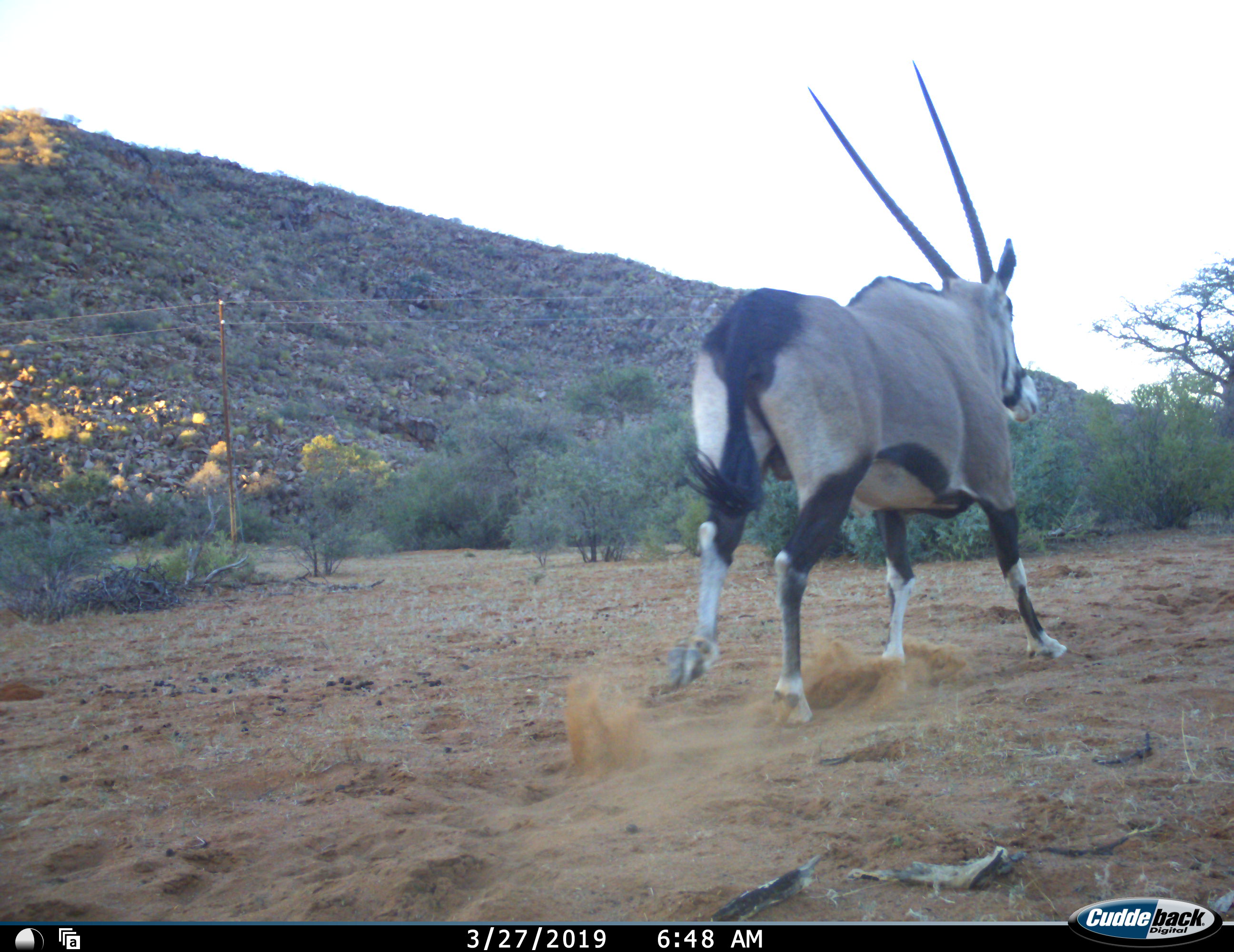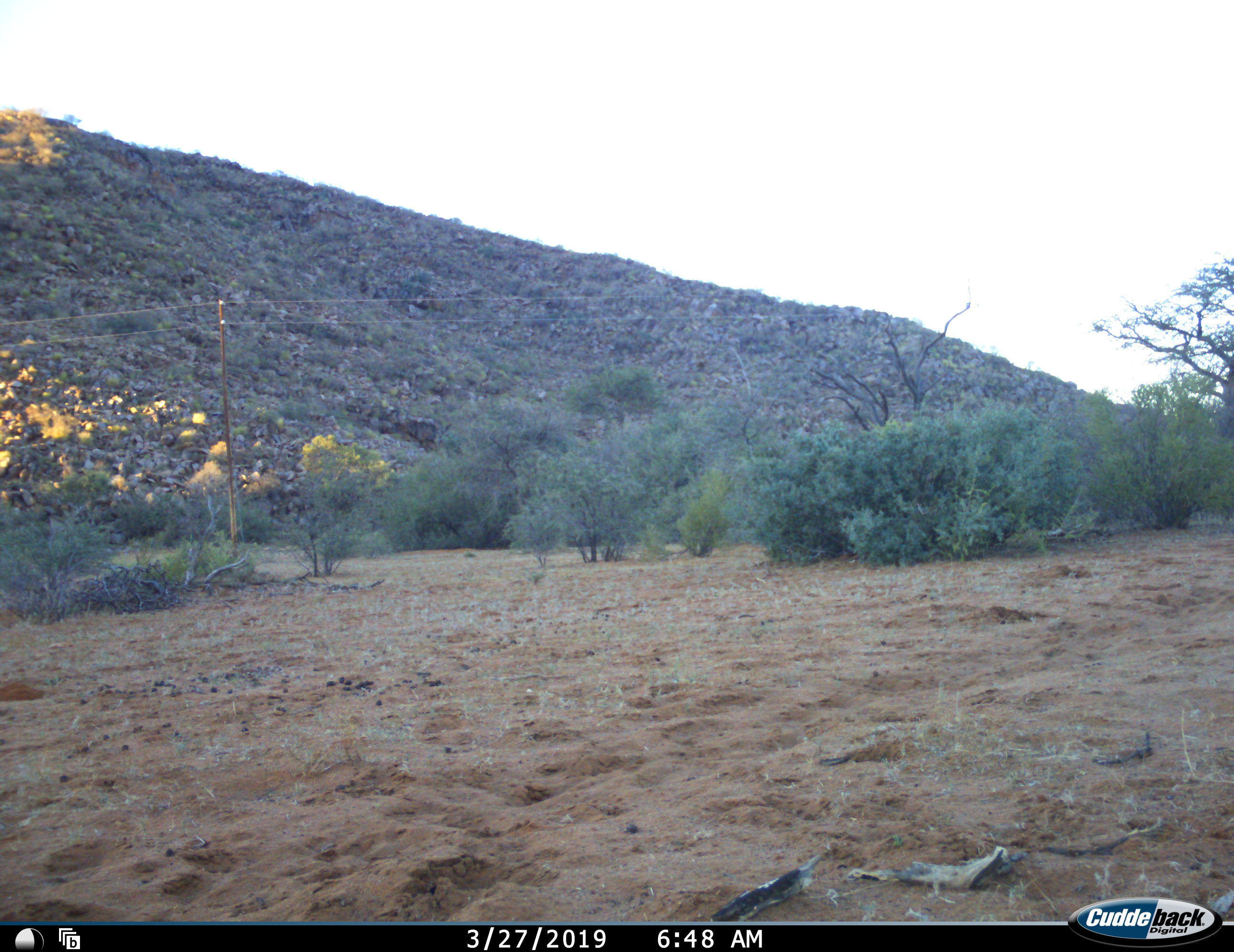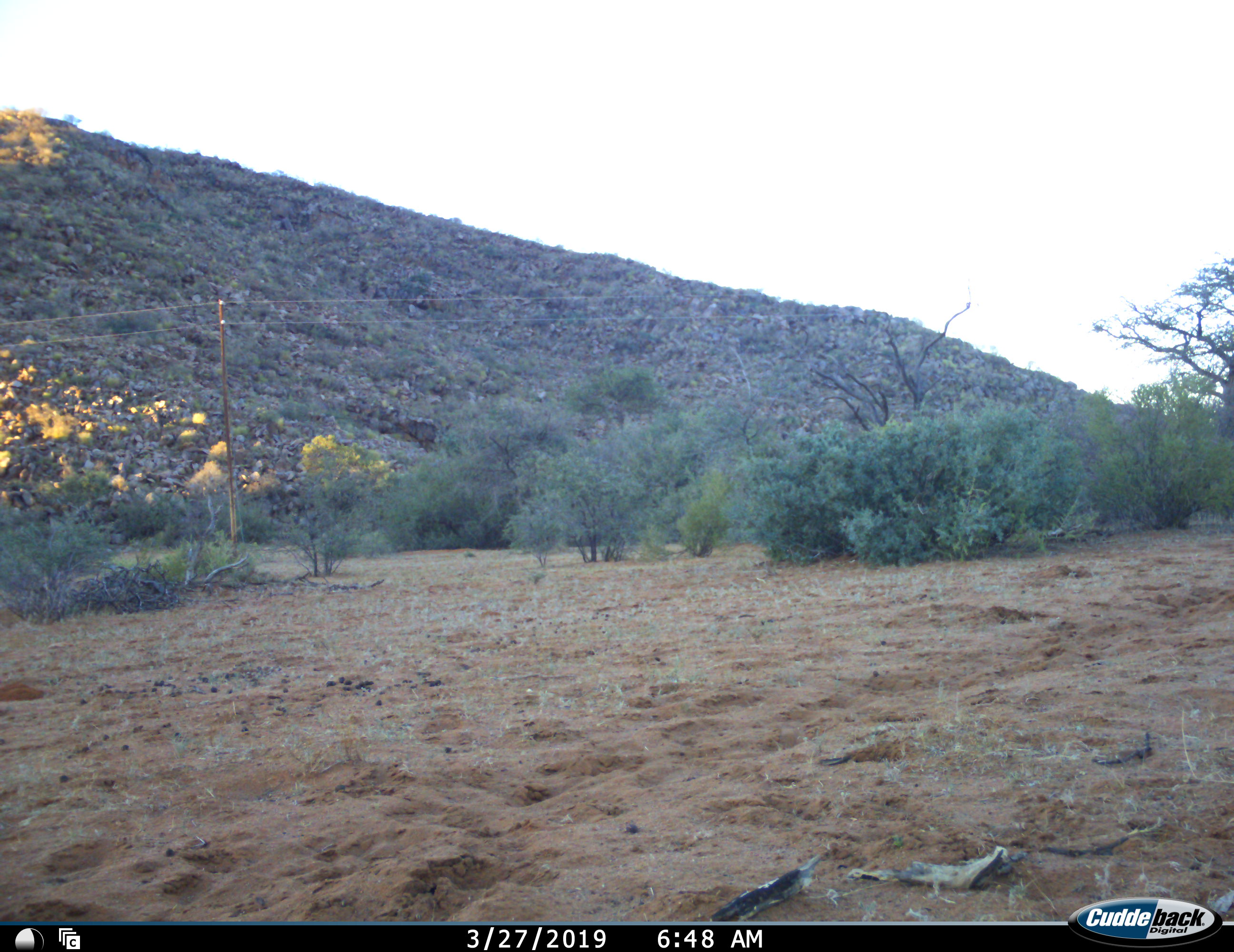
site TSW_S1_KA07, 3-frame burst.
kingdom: Animalia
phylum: Chordata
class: Mammalia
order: Artiodactyla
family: Bovidae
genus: Oryx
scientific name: Oryx gazella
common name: gemsbok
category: oryx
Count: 1.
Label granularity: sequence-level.